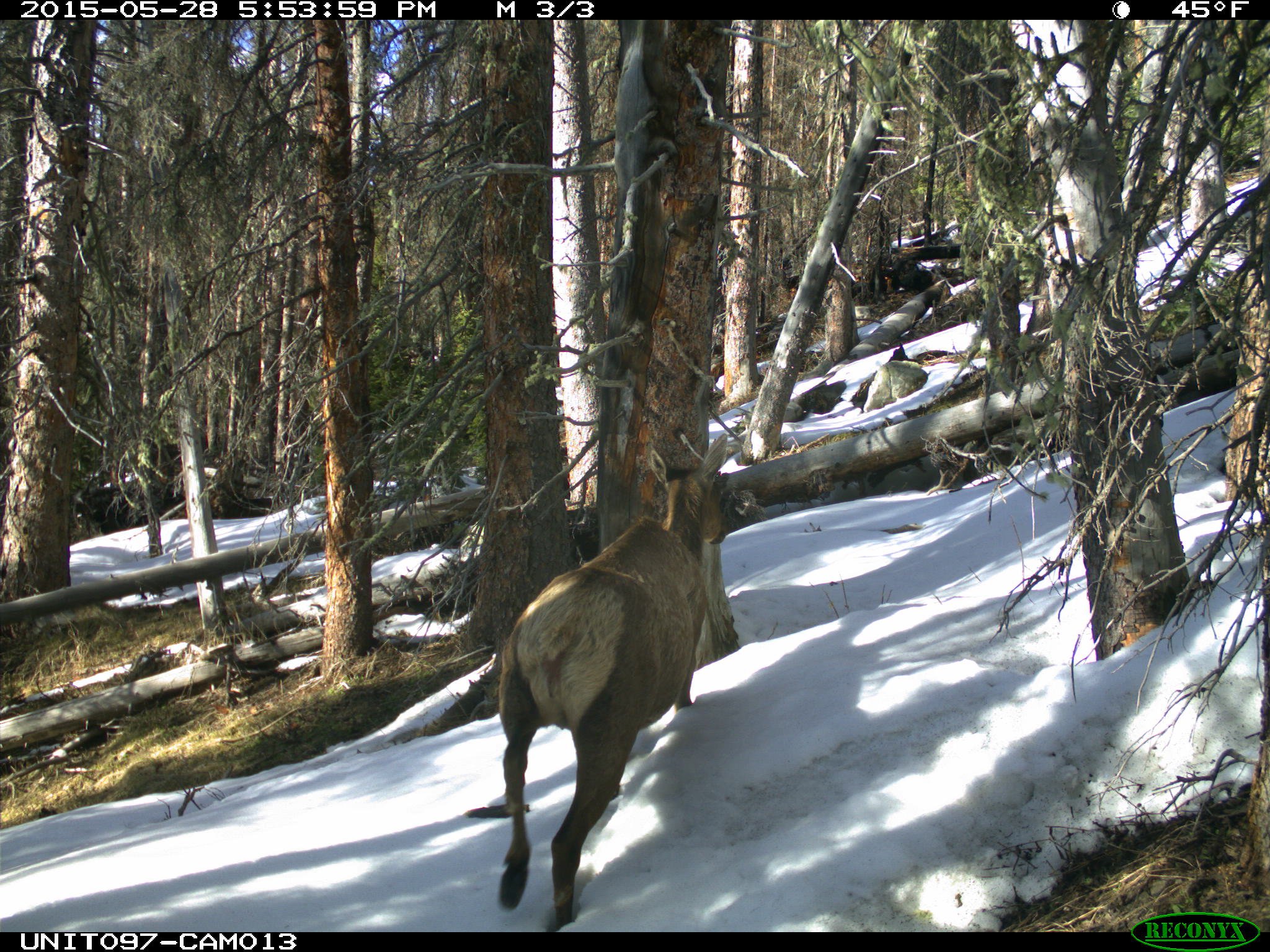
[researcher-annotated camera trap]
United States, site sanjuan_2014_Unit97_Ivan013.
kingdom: Animalia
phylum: Chordata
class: Mammalia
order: Artiodactyla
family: Cervidae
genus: Cervus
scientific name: Cervus elaphus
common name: red deer